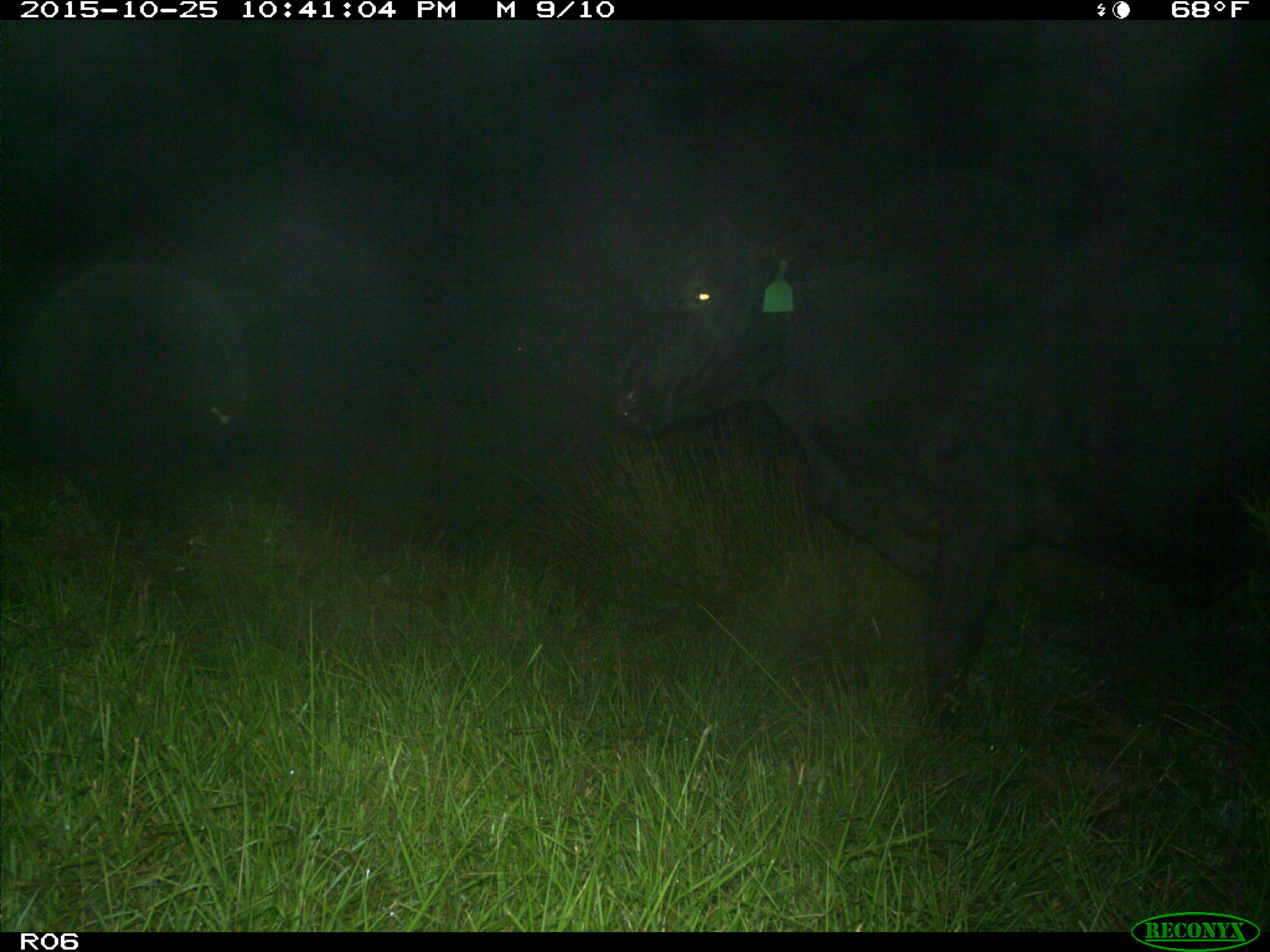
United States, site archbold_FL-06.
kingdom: Animalia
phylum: Chordata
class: Mammalia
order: Artiodactyla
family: Bovidae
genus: Bos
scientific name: Bos taurus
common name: domestic cow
Bos taurus (domestic cow).